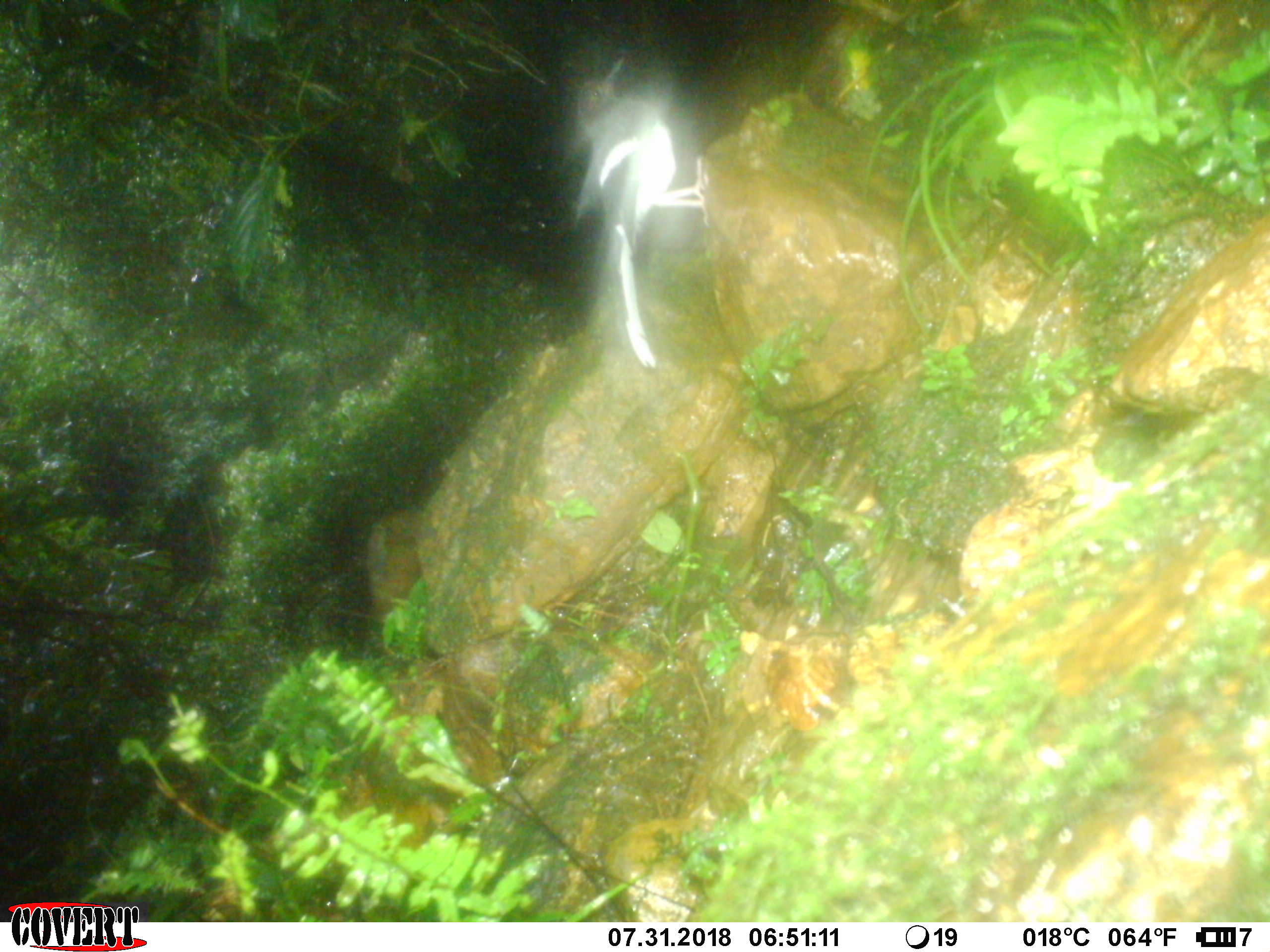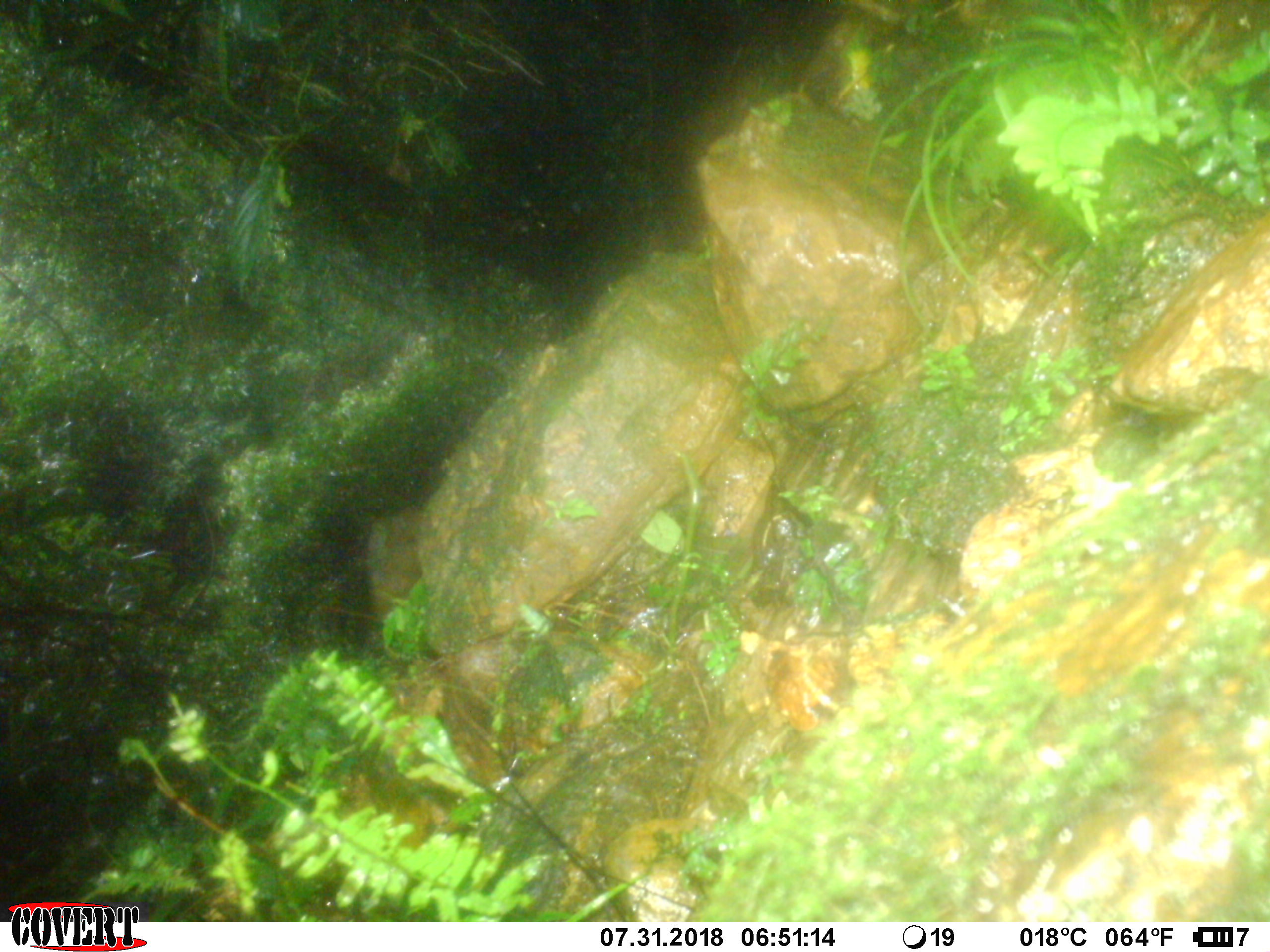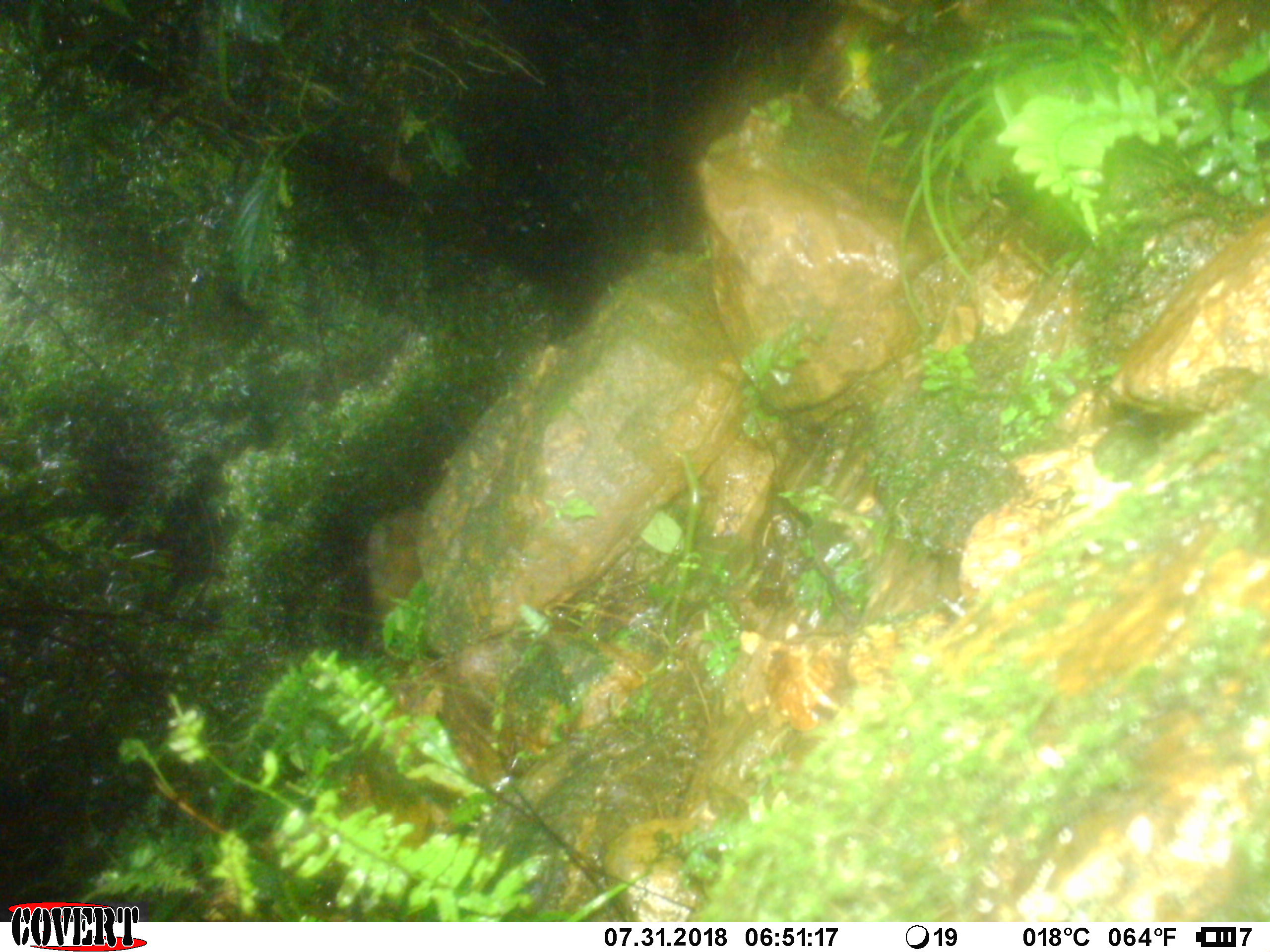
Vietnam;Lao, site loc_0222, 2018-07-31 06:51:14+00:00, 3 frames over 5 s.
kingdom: Animalia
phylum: Chordata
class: Aves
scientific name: Aves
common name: bird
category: unidentified bird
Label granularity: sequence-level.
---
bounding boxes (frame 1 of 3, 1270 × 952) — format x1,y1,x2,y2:
unidentified bird: 571,58,707,367